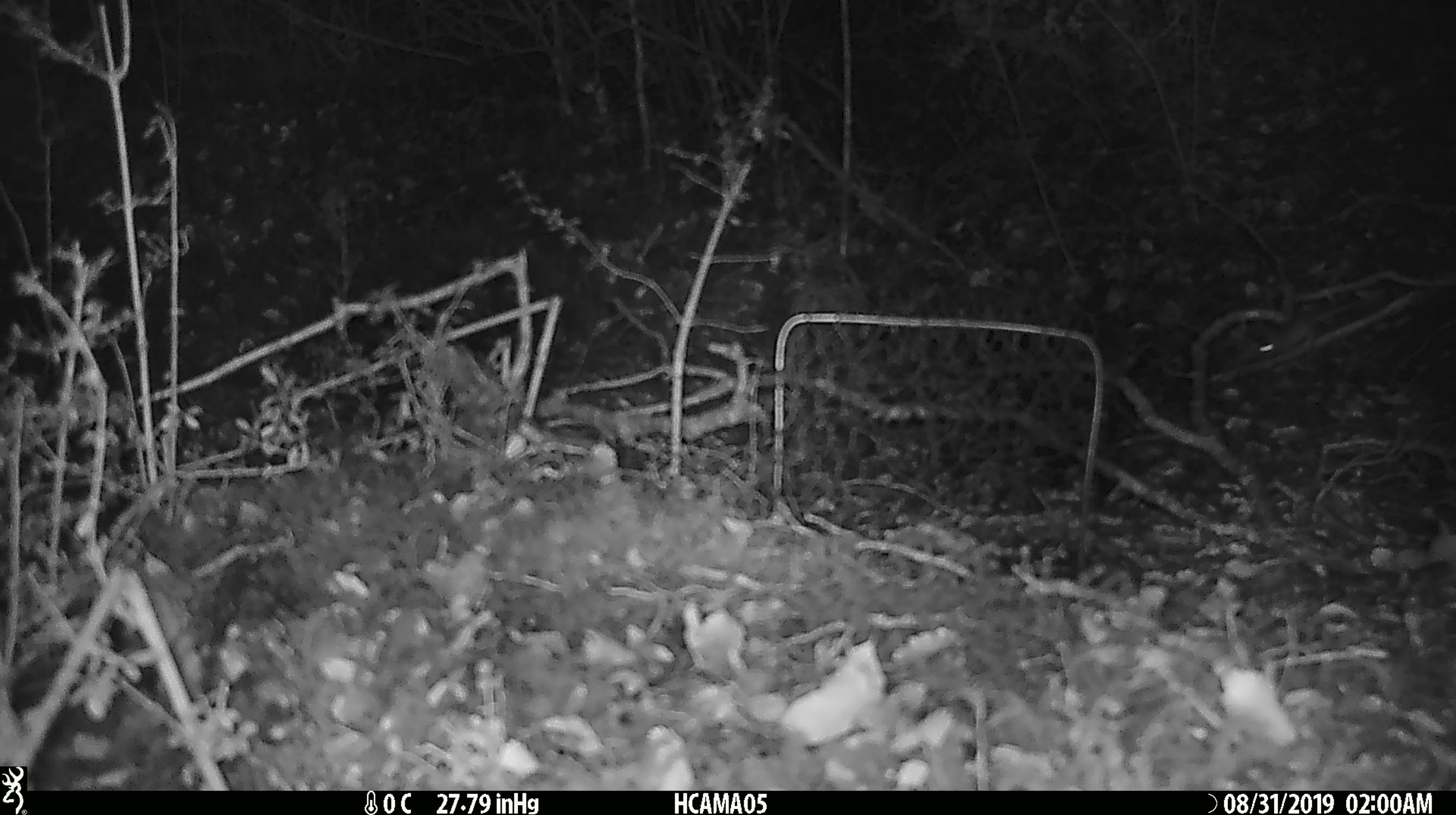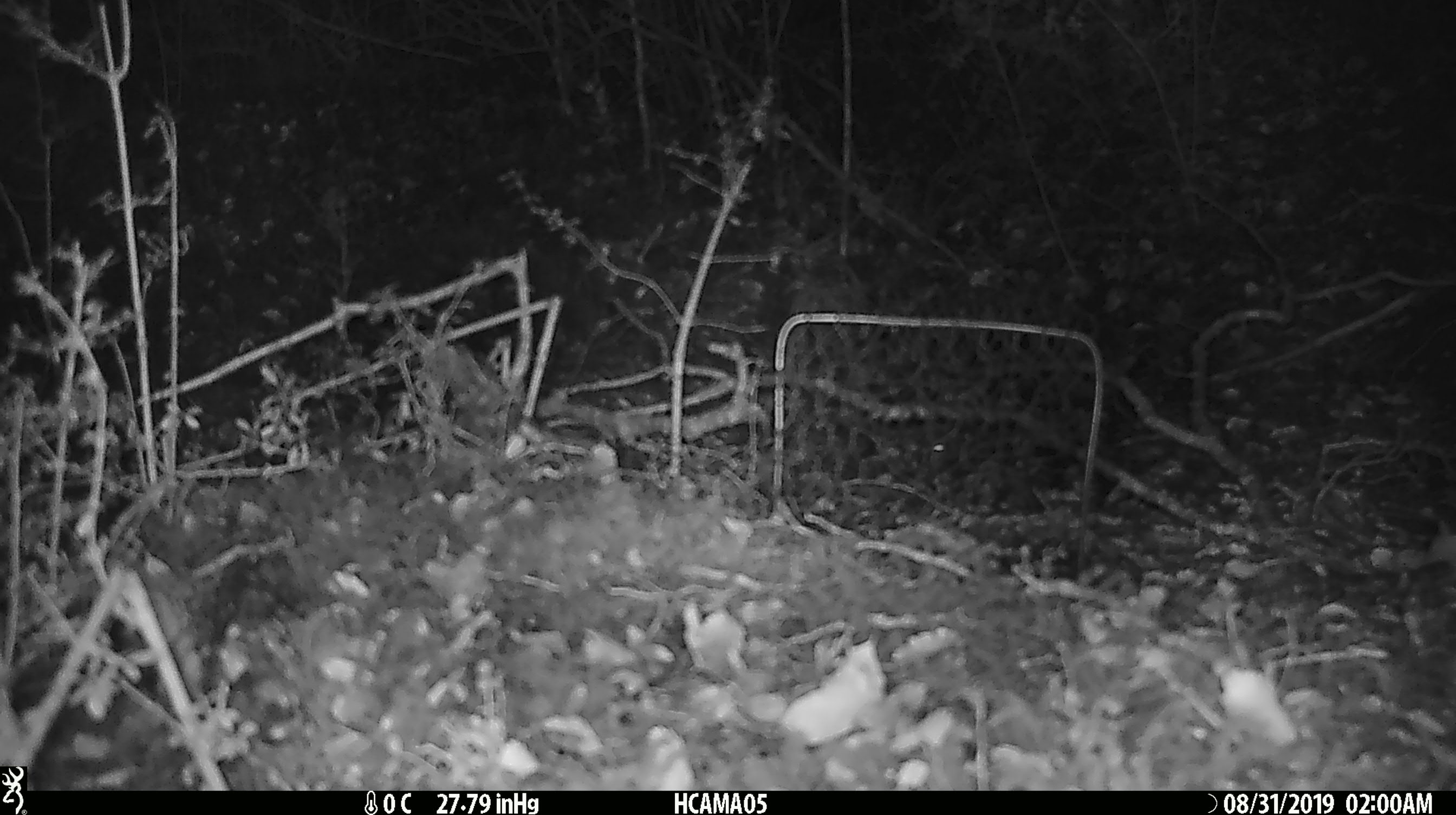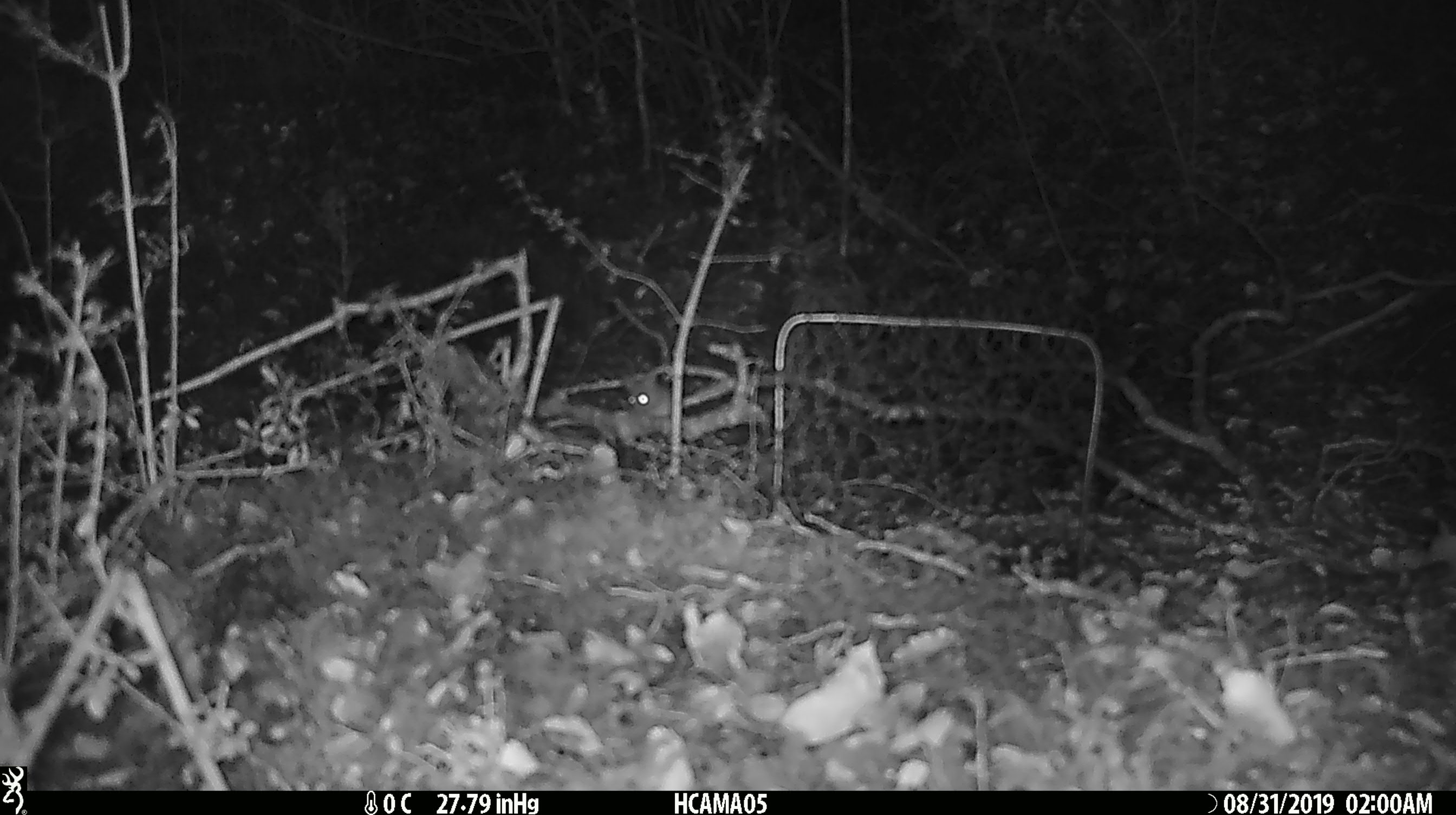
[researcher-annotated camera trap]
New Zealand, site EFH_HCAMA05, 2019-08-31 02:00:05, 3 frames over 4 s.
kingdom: Animalia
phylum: Chordata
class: Mammalia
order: Rodentia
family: Muridae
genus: Mus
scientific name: Mus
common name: mouse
Mouse (Mus).